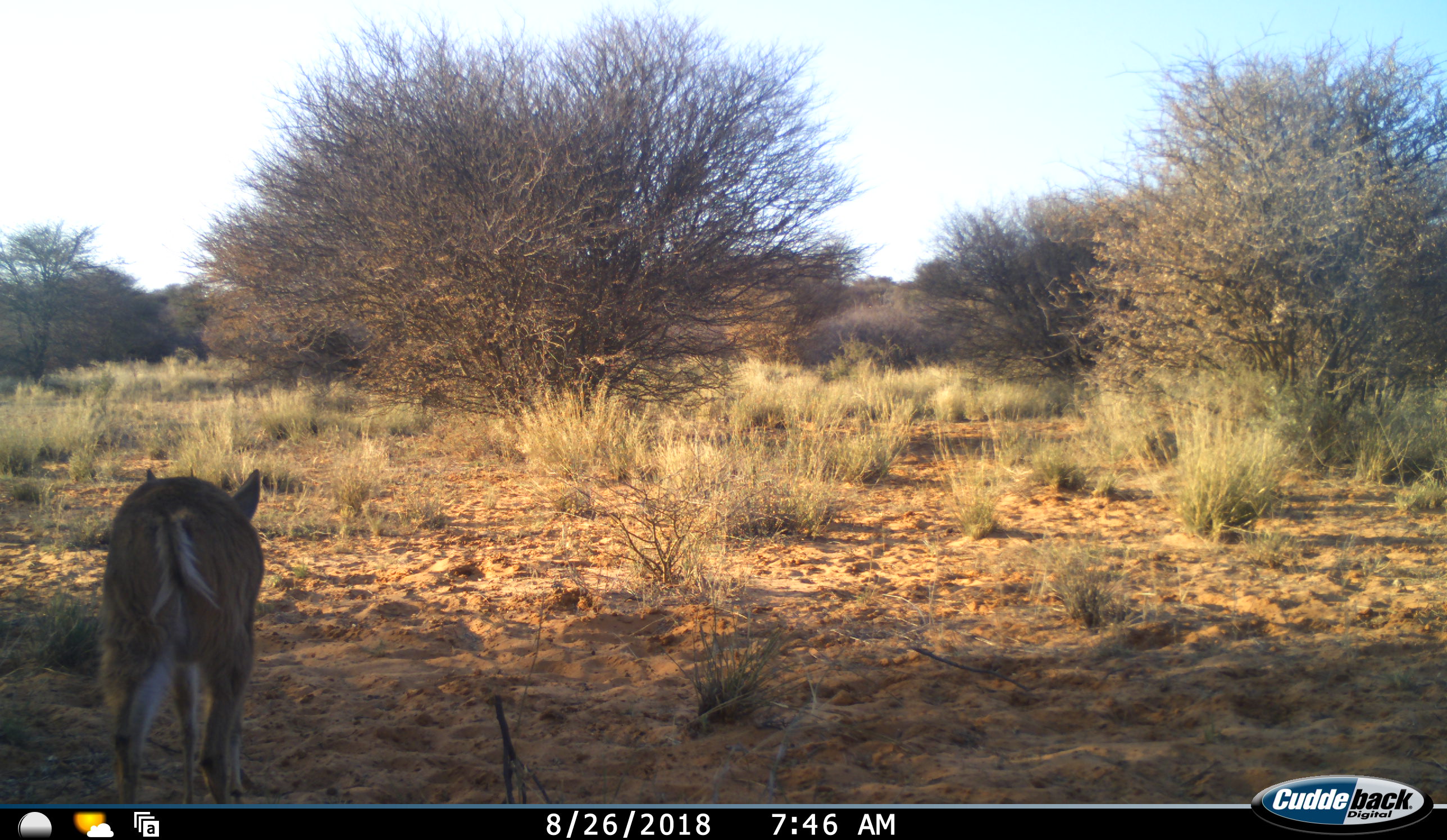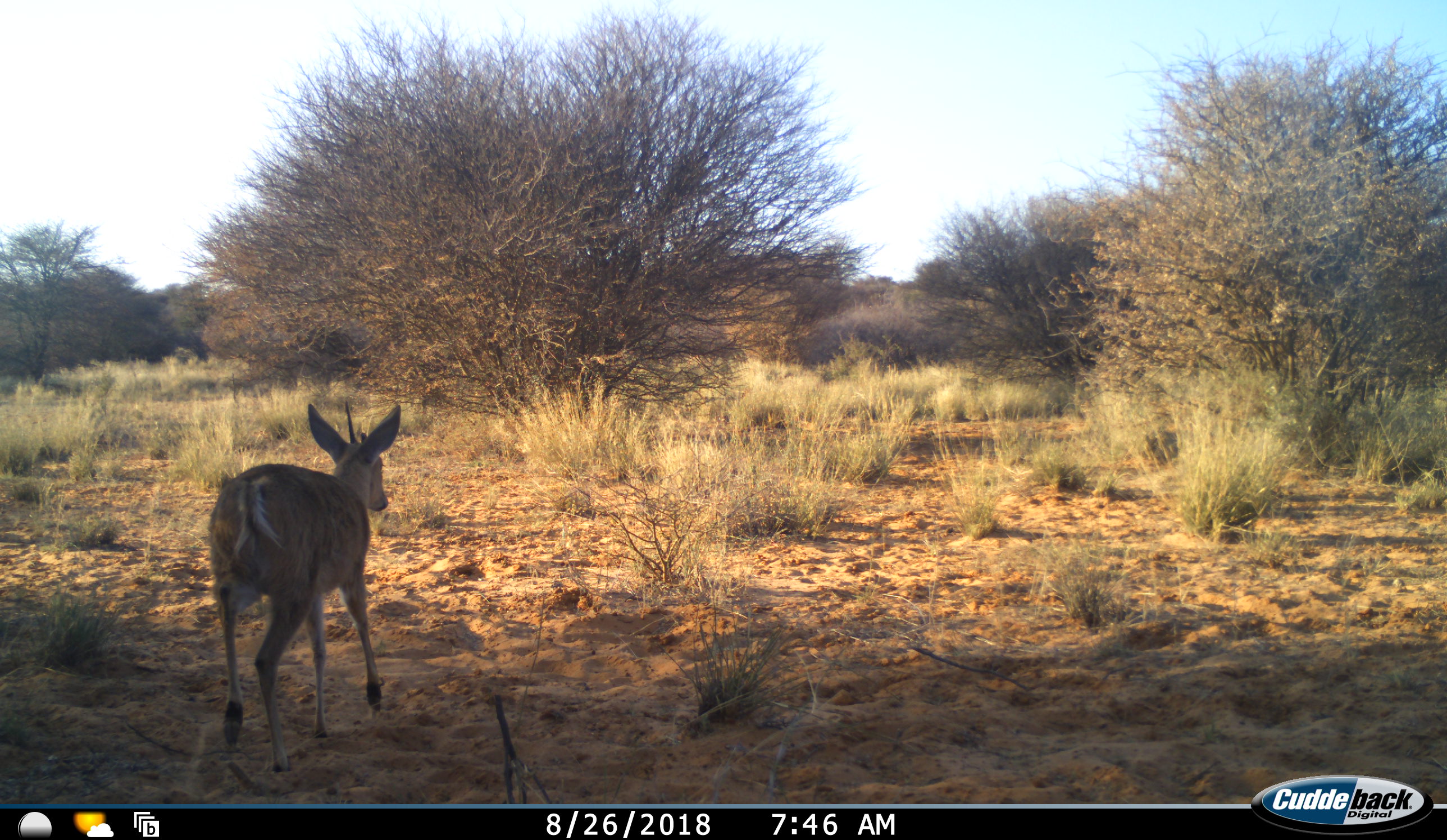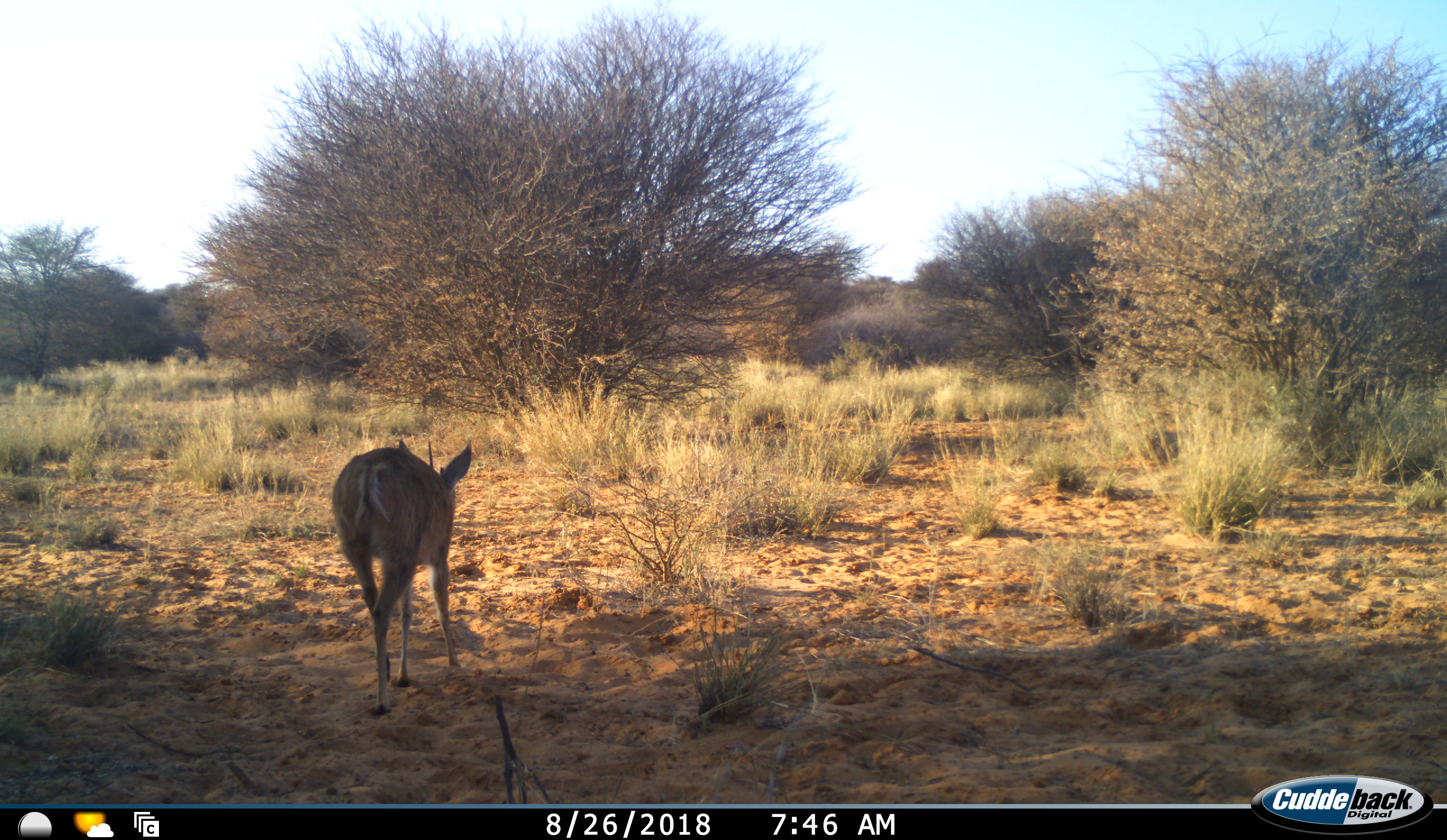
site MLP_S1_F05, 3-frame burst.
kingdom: Animalia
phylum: Chordata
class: Mammalia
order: Artiodactyla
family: Bovidae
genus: Sylvicapra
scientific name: Sylvicapra grimmia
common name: common duiker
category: duikercommongrey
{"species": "duikercommongrey (common duiker) (Sylvicapra grimmia)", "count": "1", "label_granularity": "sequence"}